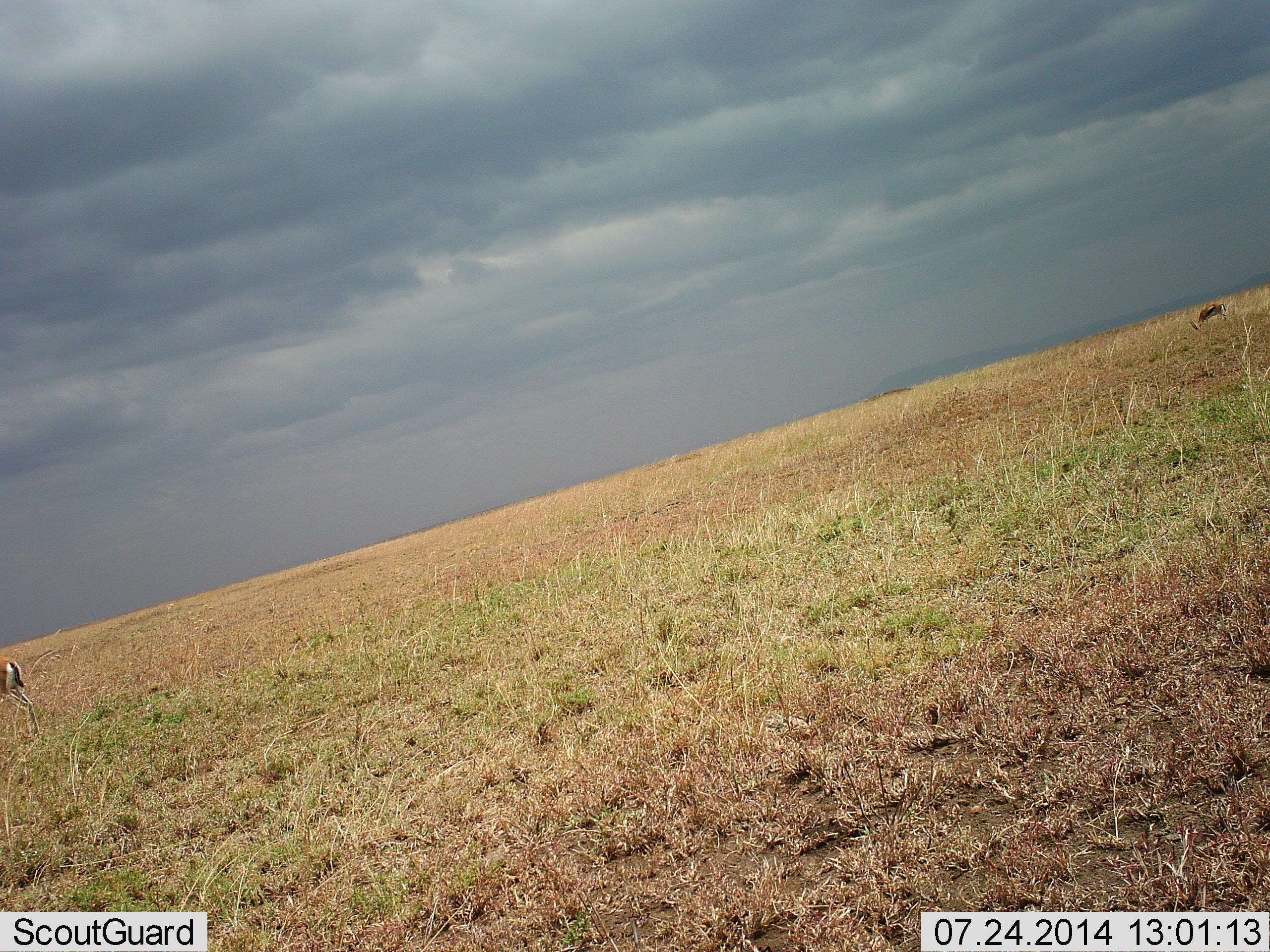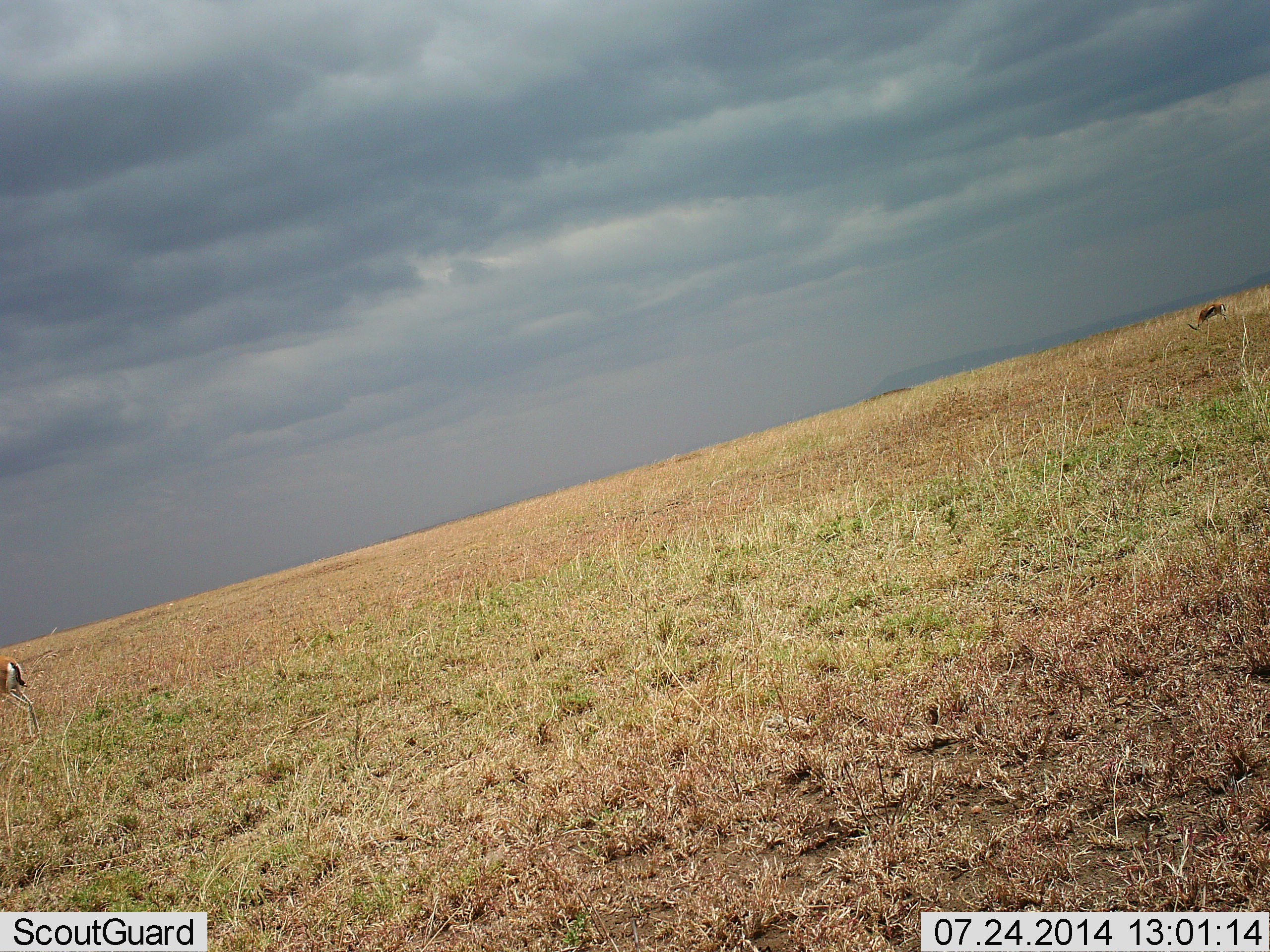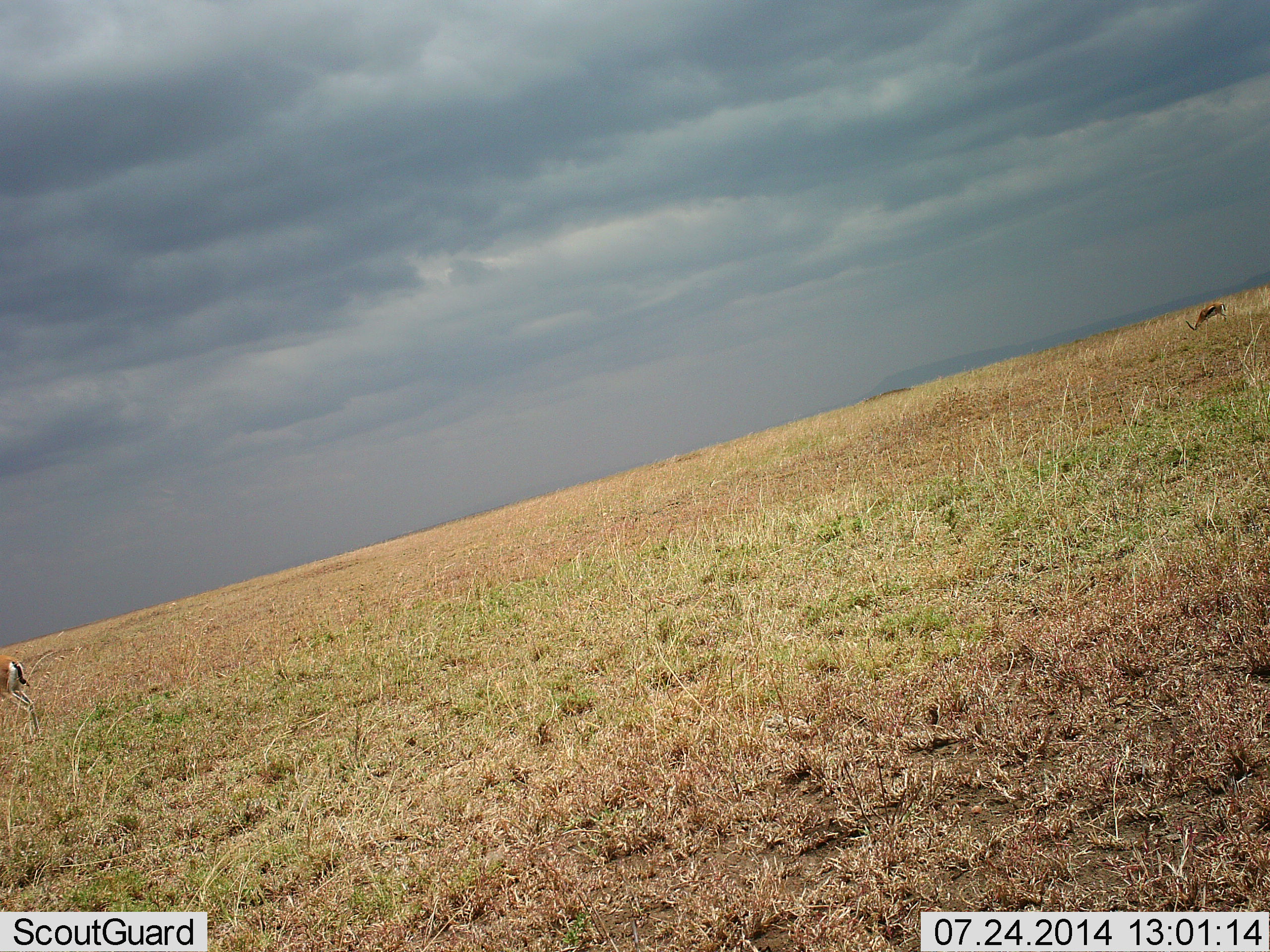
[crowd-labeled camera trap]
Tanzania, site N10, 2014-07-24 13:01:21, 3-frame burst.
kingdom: Animalia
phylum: Chordata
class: Mammalia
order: Artiodactyla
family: Bovidae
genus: Eudorcas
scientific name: Eudorcas thomsonii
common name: thomson's gazelle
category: gazellethomsons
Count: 2.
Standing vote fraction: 40%.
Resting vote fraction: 0%.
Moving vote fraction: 10%.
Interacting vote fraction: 0%.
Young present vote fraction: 0%.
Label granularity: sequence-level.